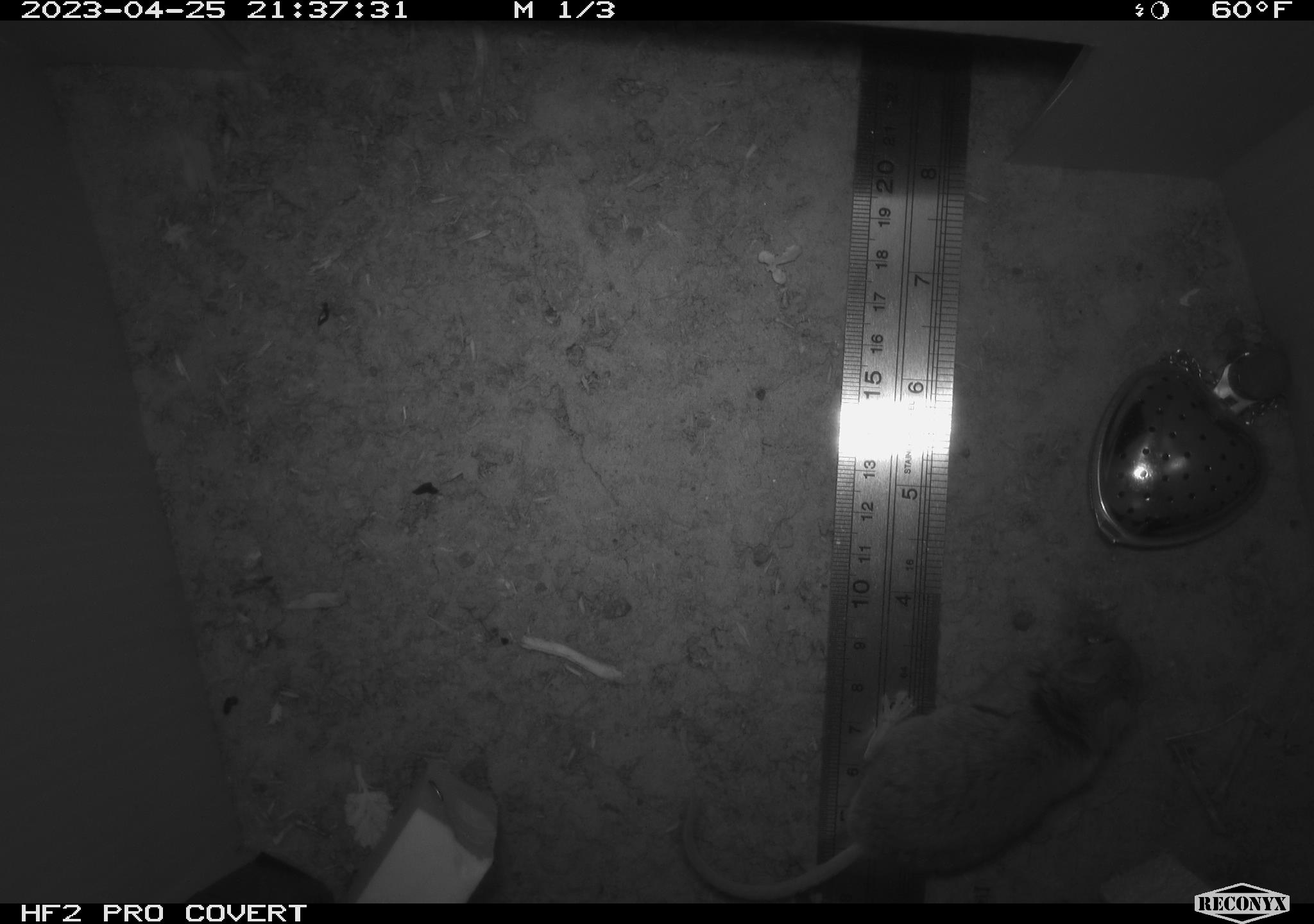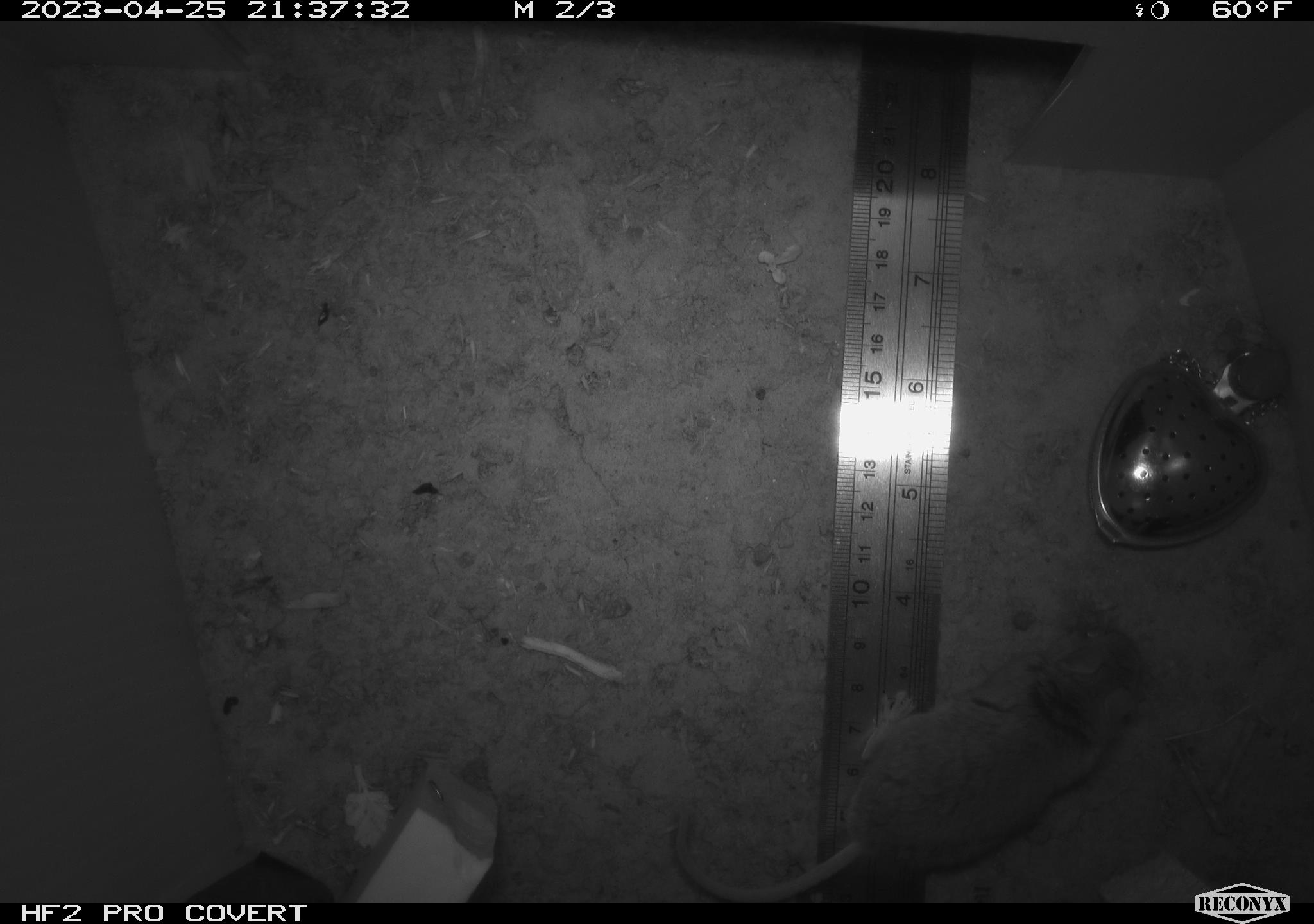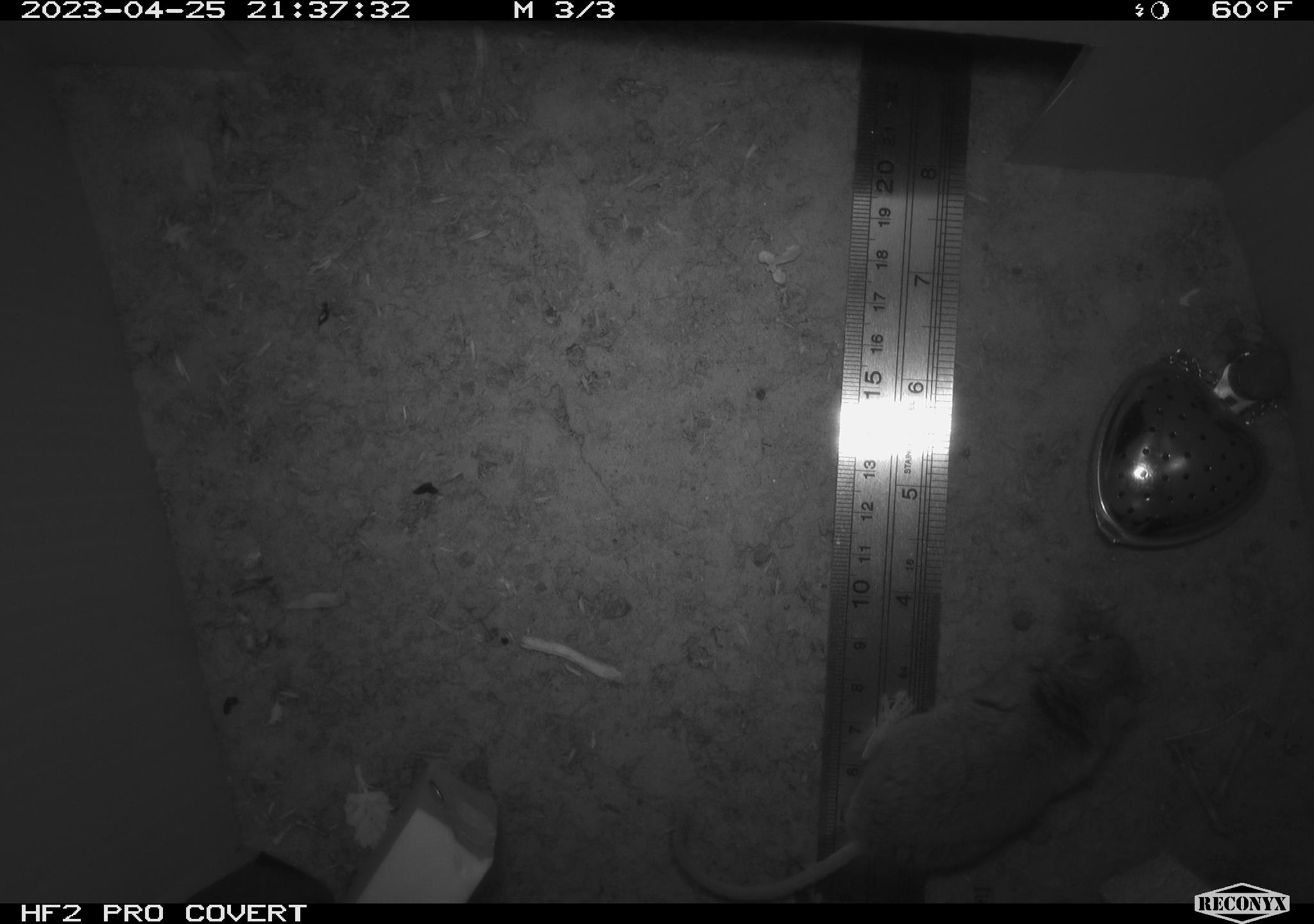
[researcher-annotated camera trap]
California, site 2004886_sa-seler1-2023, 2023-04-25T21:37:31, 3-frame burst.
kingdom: Animalia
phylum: Chordata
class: Mammalia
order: Rodentia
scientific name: Rodentia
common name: mouse species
Mouse species (Rodentia).